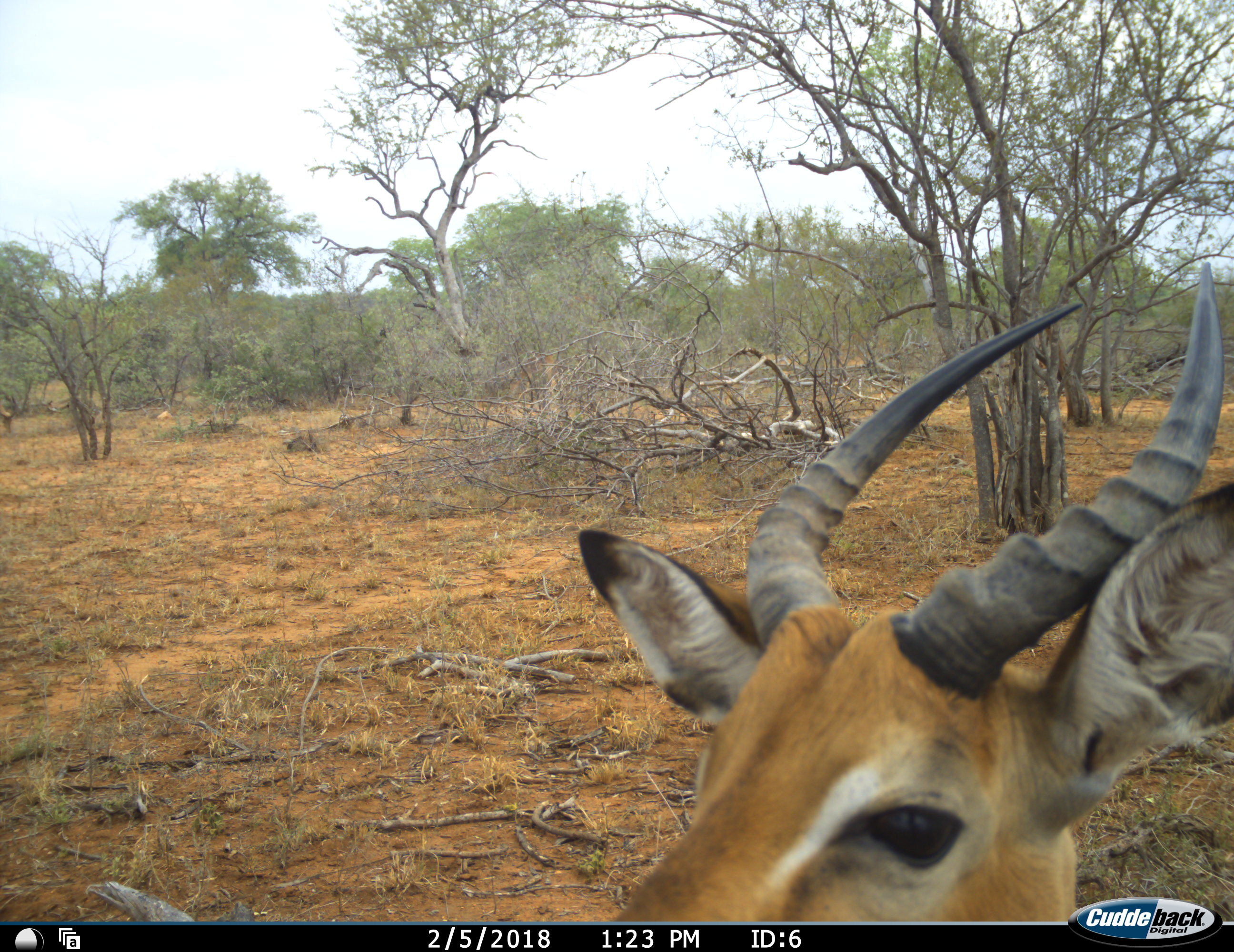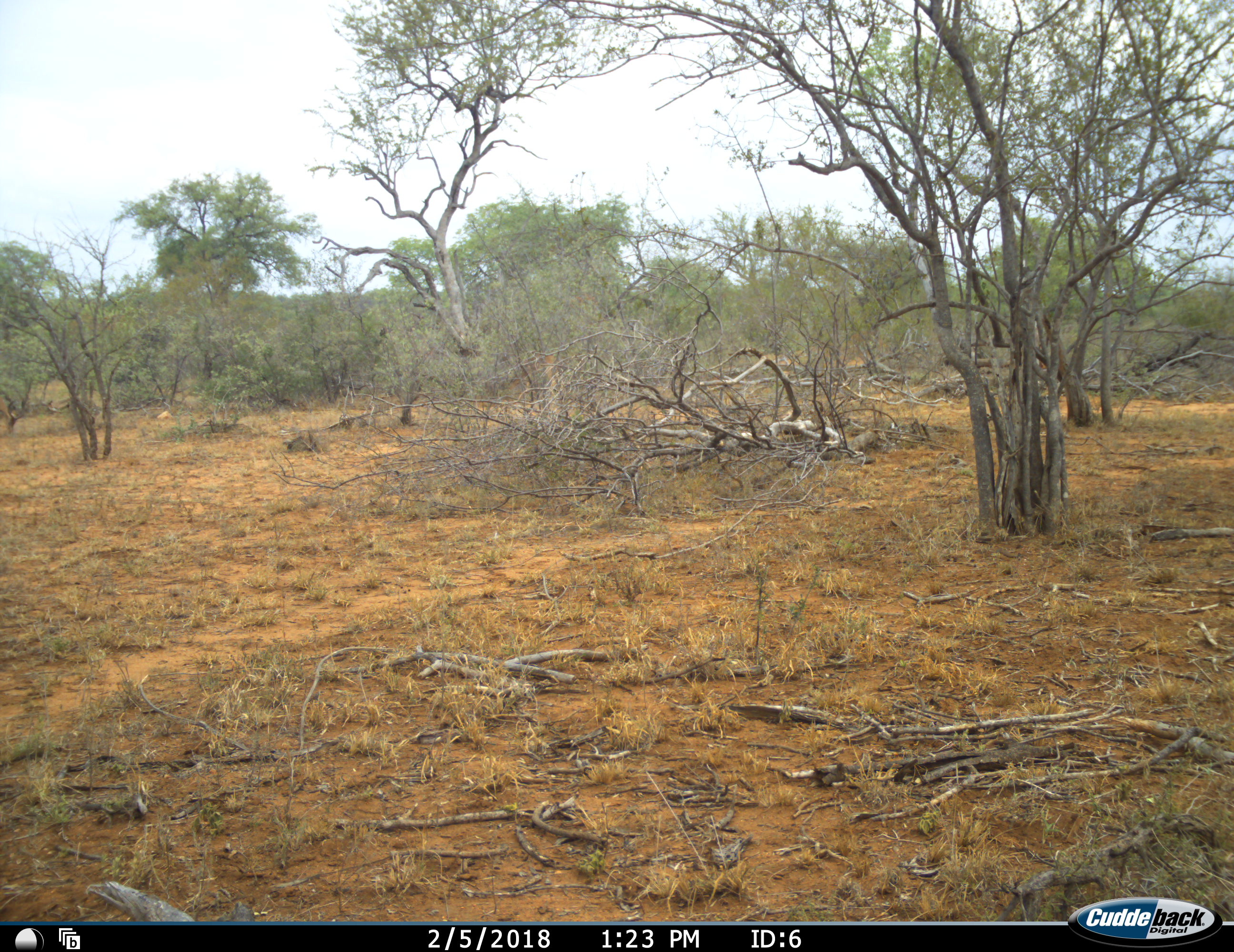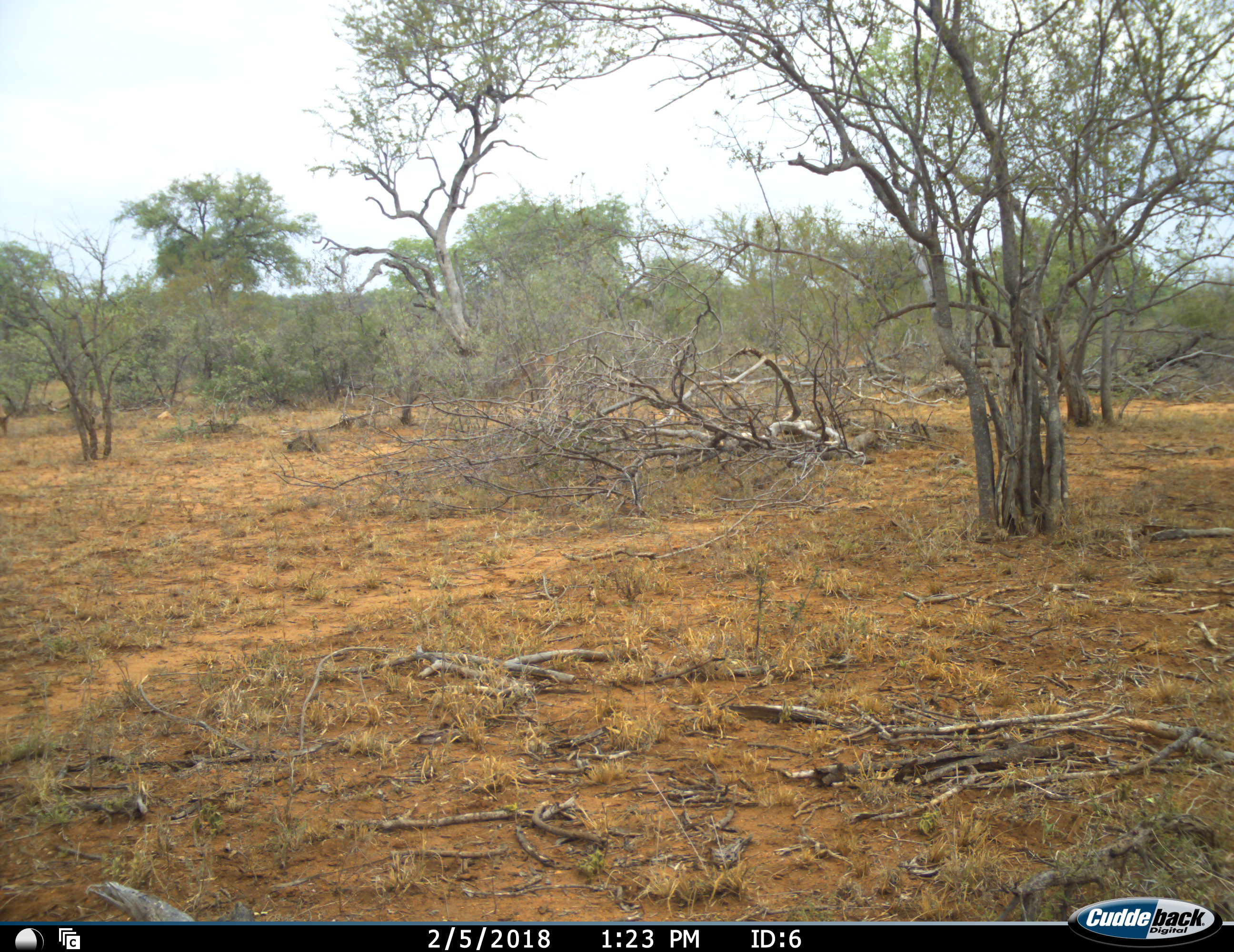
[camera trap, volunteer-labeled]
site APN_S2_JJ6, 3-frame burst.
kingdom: Animalia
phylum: Chordata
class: Mammalia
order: Artiodactyla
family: Bovidae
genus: Aepyceros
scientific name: Aepyceros melampus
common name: impala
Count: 1.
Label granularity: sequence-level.